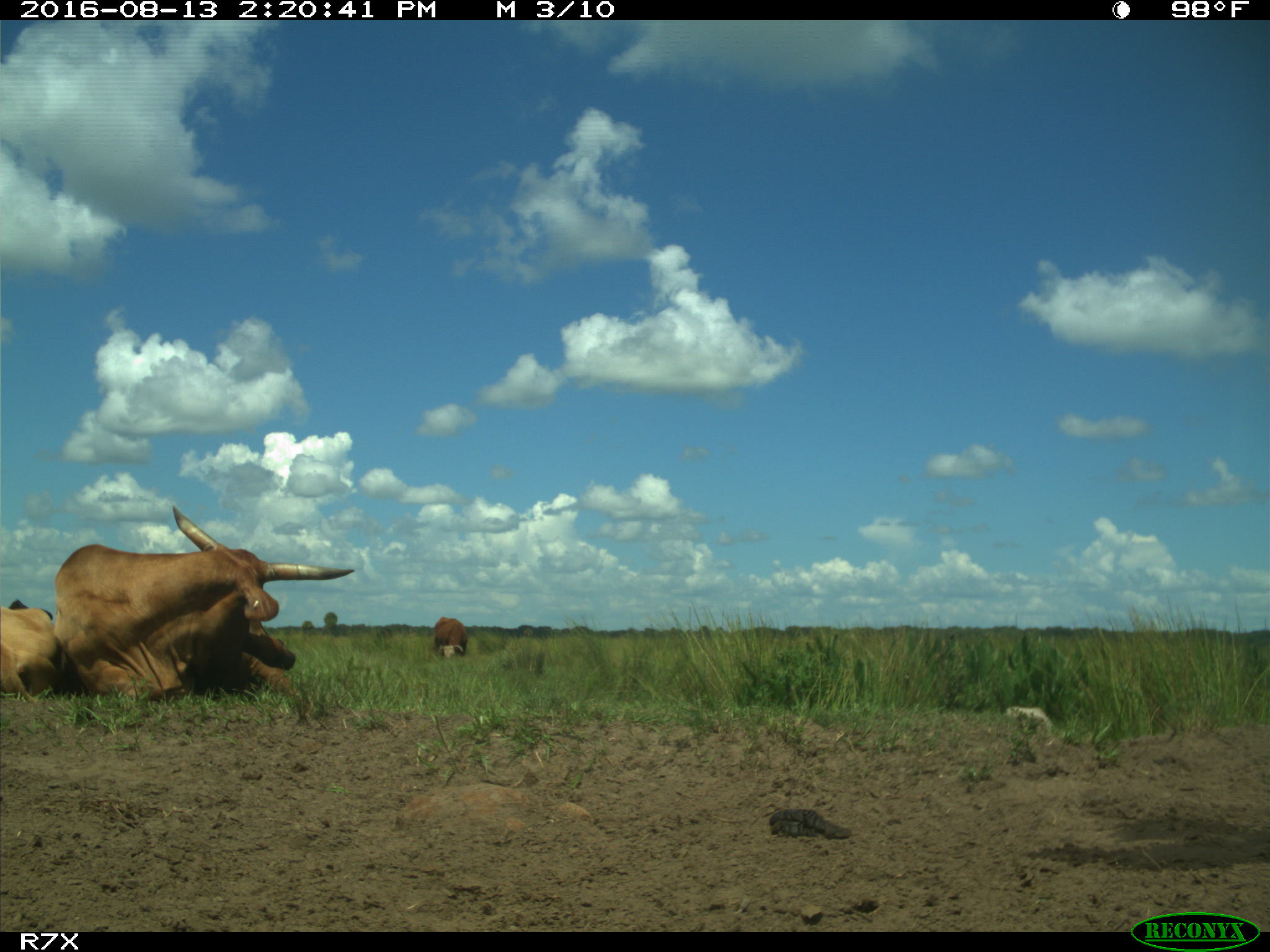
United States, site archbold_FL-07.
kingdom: Animalia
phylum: Chordata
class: Mammalia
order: Artiodactyla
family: Bovidae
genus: Bos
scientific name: Bos taurus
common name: domestic cow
Bos taurus (domestic cow).